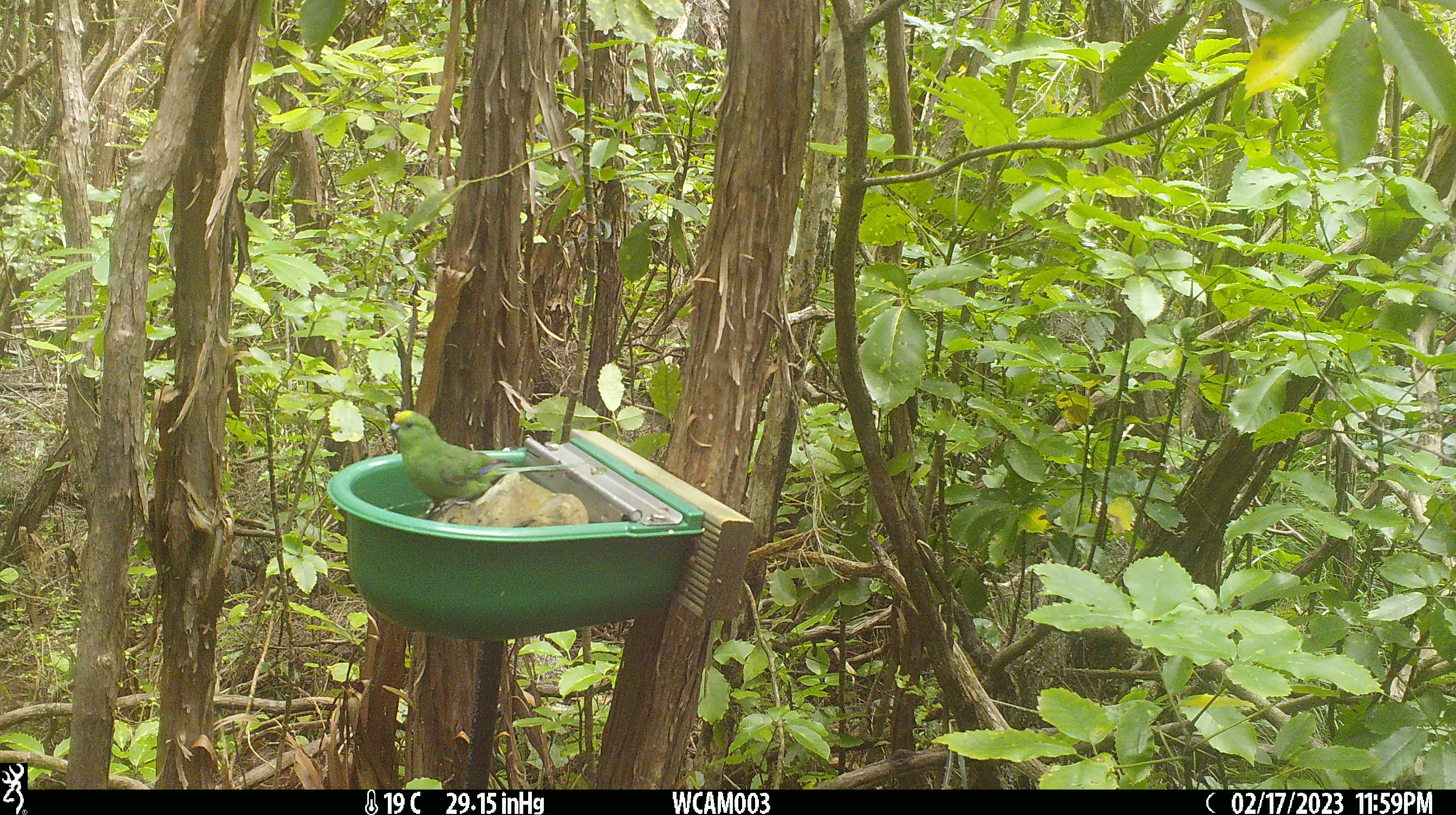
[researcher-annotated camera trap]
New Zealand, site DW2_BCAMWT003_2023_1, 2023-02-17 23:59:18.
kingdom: Animalia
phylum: Chordata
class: Aves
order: Psittaciformes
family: Psittaculidae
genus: Cyanoramphus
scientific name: Cyanoramphus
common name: parakeet